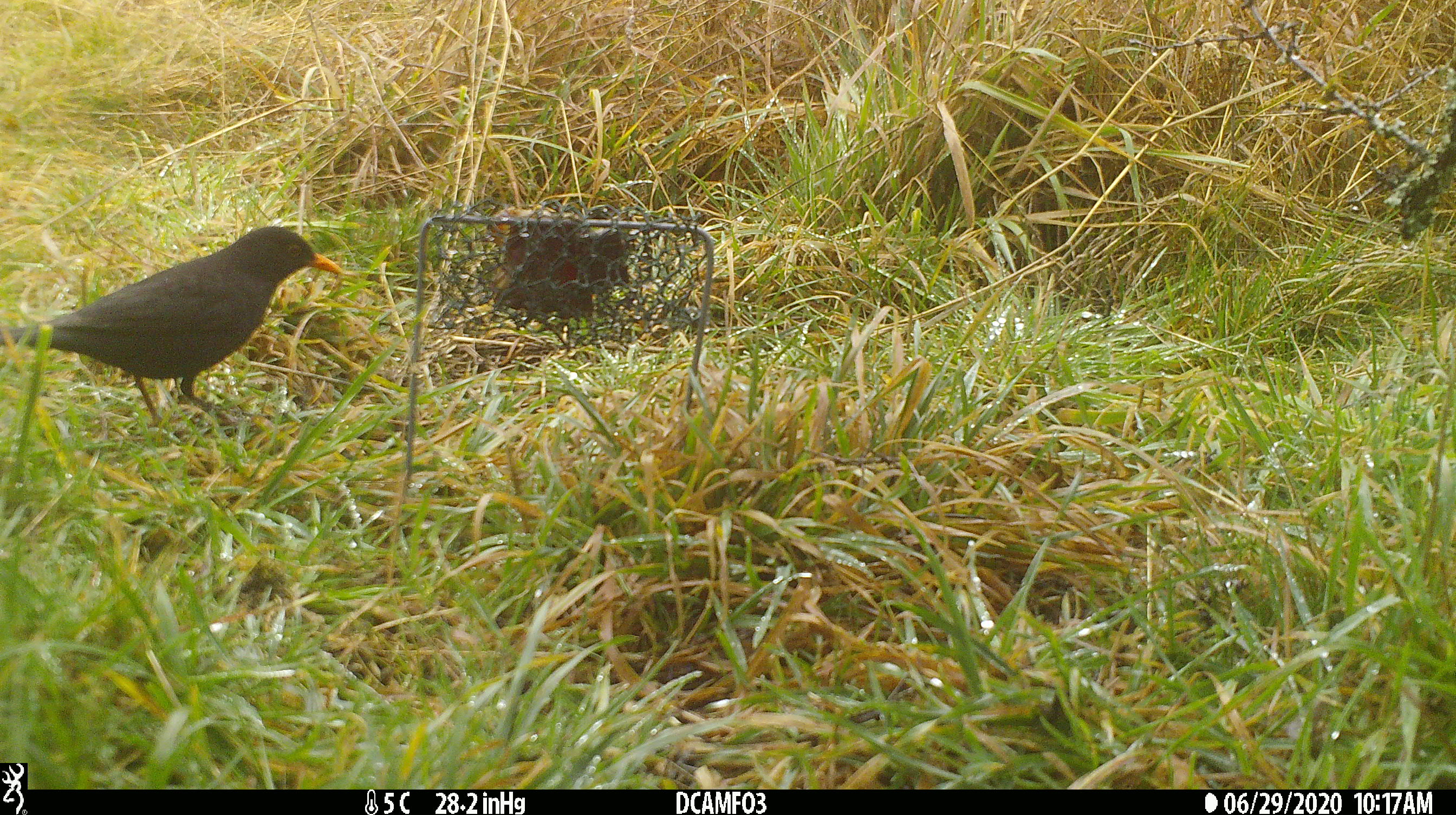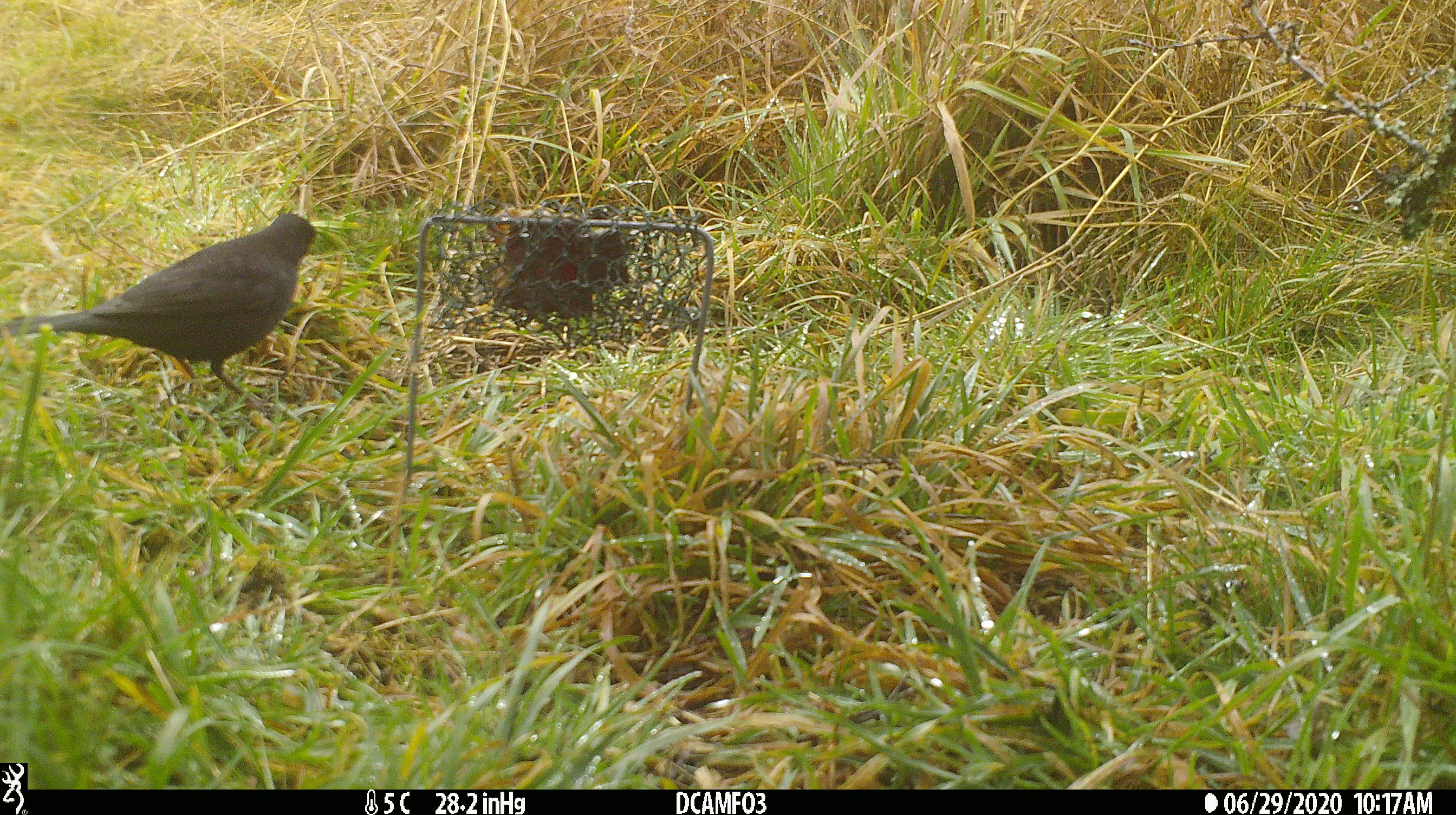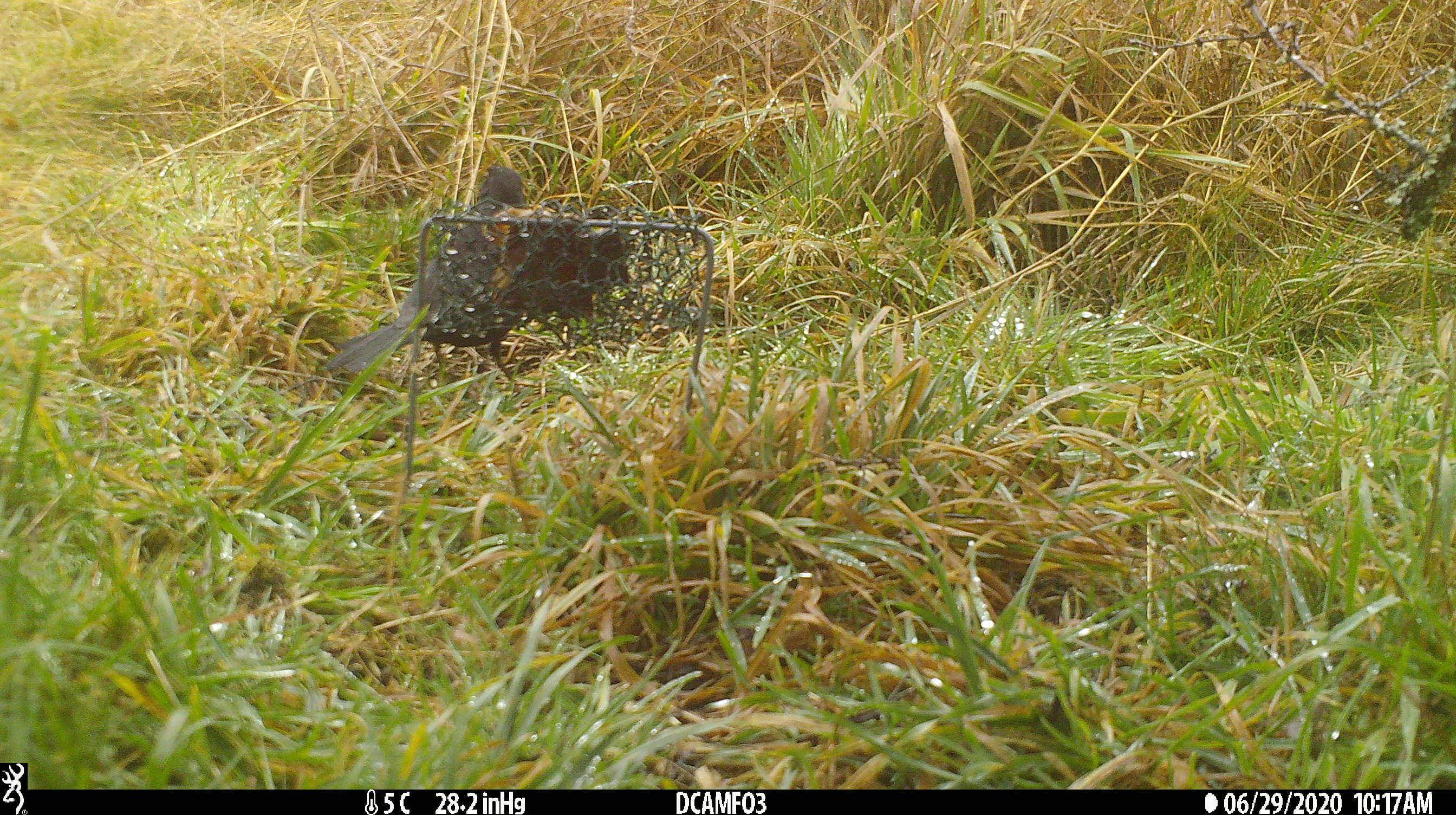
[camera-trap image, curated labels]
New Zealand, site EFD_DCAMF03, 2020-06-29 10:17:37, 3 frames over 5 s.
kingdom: Animalia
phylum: Chordata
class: Aves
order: Passeriformes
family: Turdidae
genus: Turdus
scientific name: Turdus merula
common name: eurasian blackbird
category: blackbird